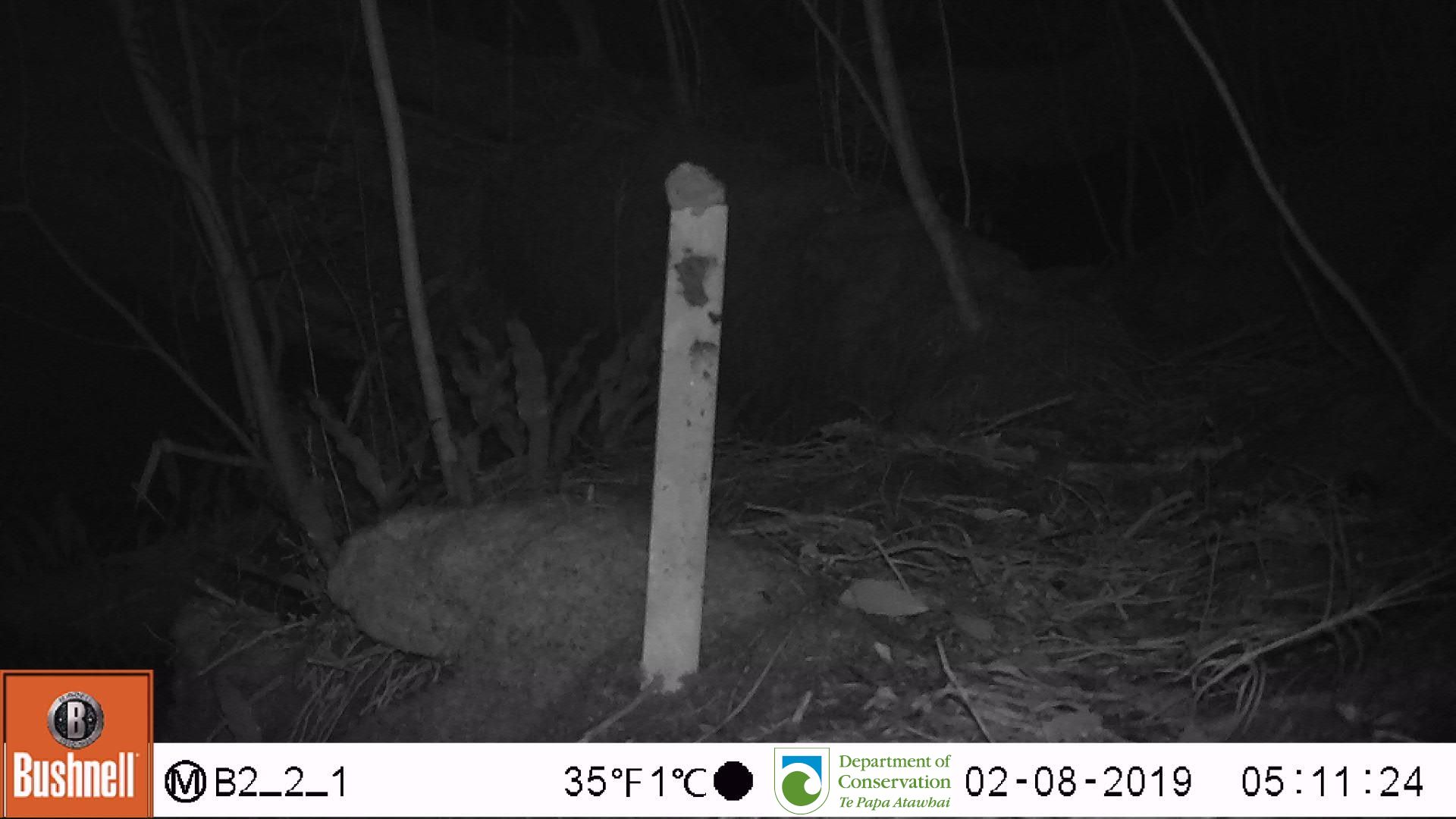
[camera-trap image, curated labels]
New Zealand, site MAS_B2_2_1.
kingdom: Animalia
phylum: Chordata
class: Mammalia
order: Rodentia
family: Muridae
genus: Mus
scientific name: Mus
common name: mouse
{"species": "mouse (Mus)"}